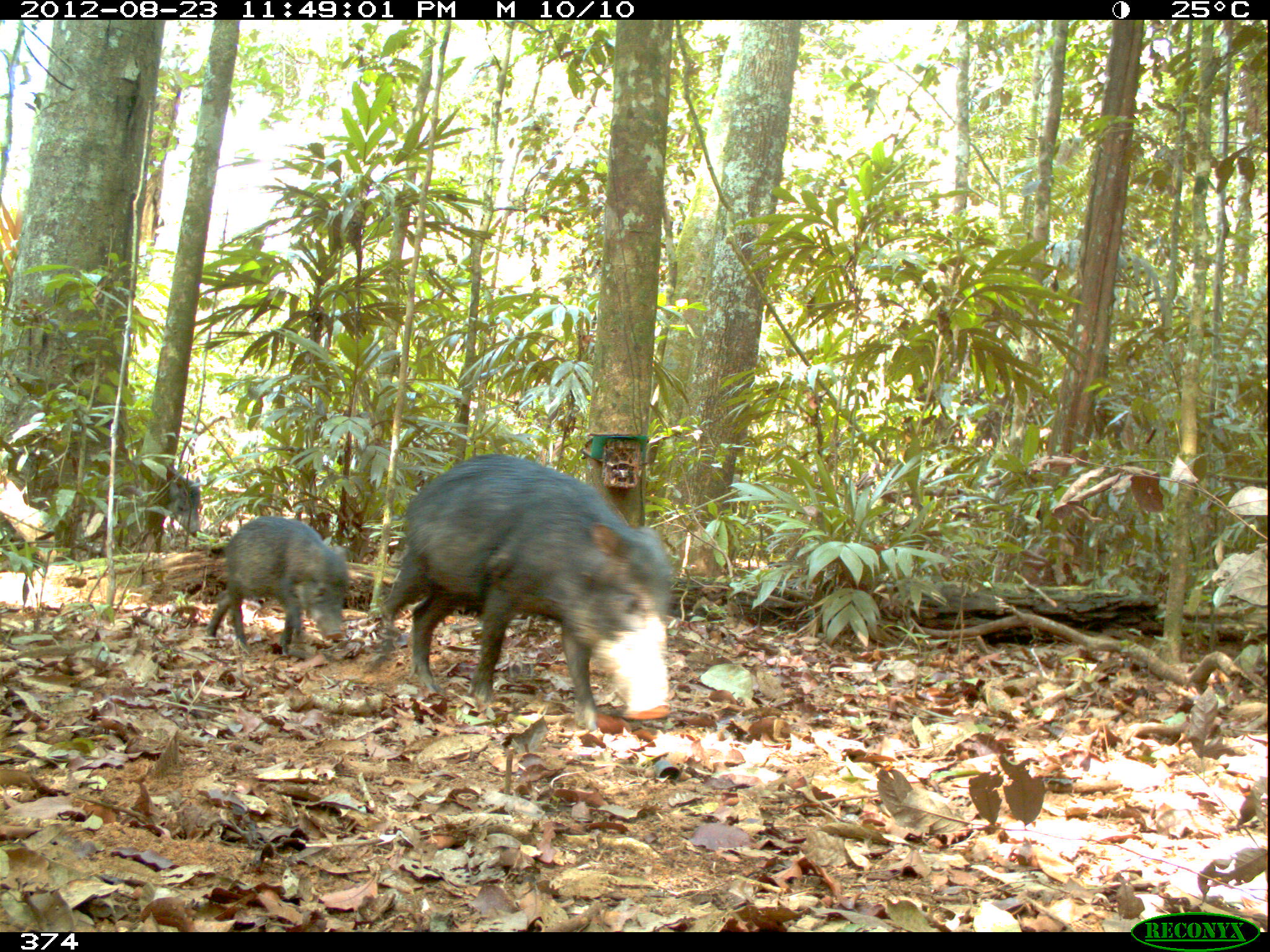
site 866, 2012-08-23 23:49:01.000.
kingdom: Animalia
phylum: Chordata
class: Mammalia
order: Artiodactyla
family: Tayassuidae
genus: Tayassu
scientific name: Tayassu pecari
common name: white-lipped peccary